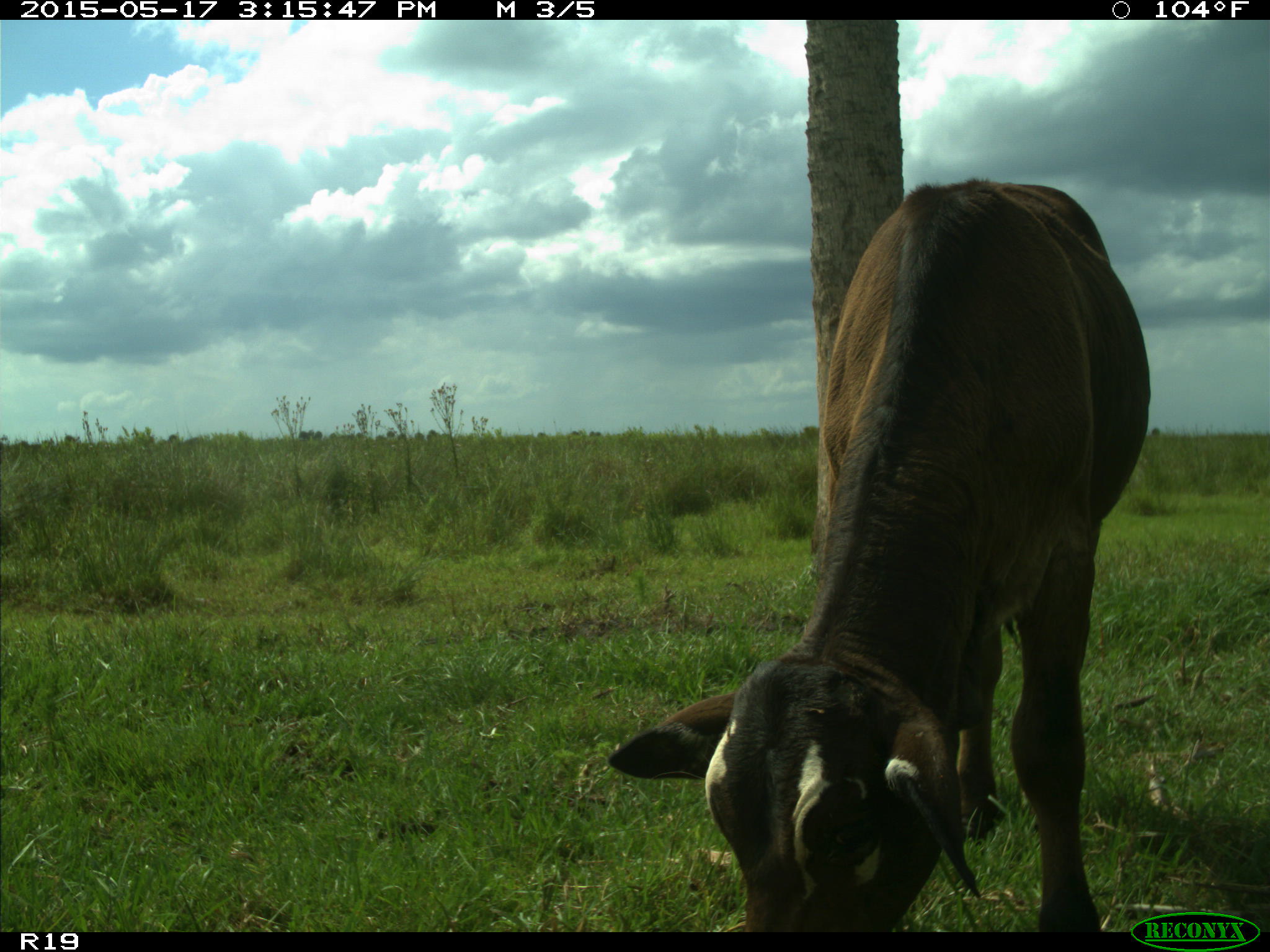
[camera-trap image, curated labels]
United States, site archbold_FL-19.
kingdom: Animalia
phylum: Chordata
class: Mammalia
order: Artiodactyla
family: Bovidae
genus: Bos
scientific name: Bos taurus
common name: domestic cow